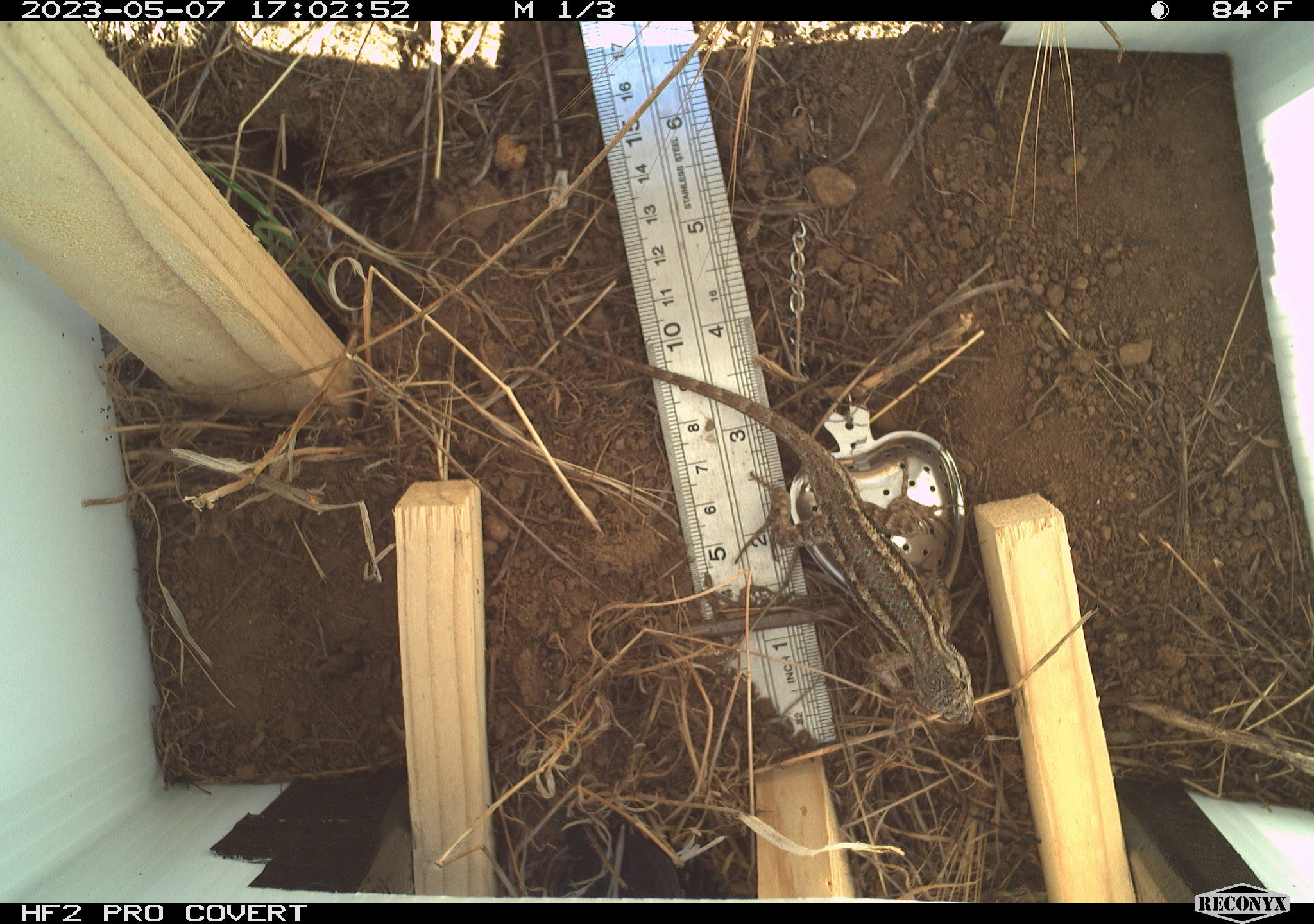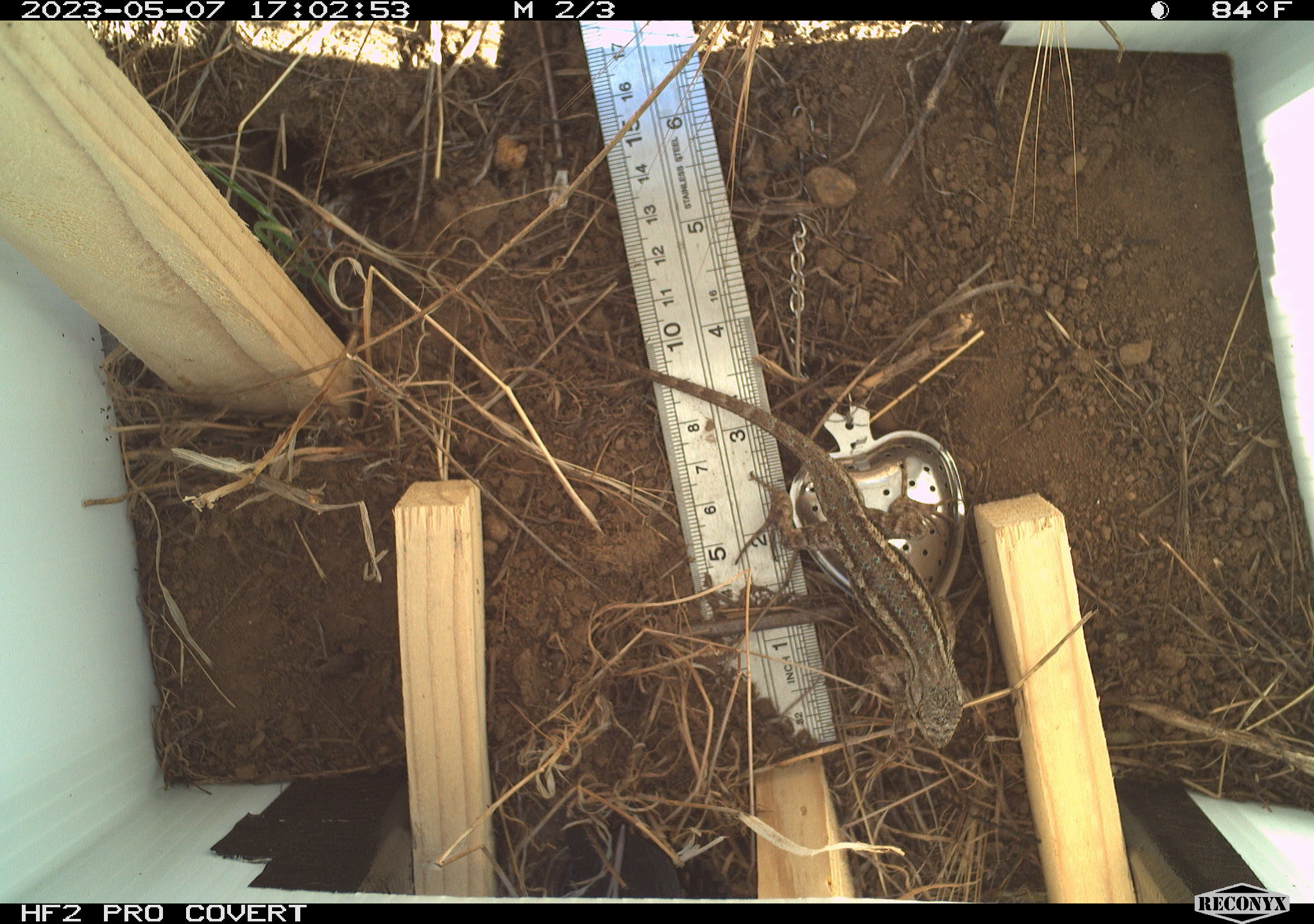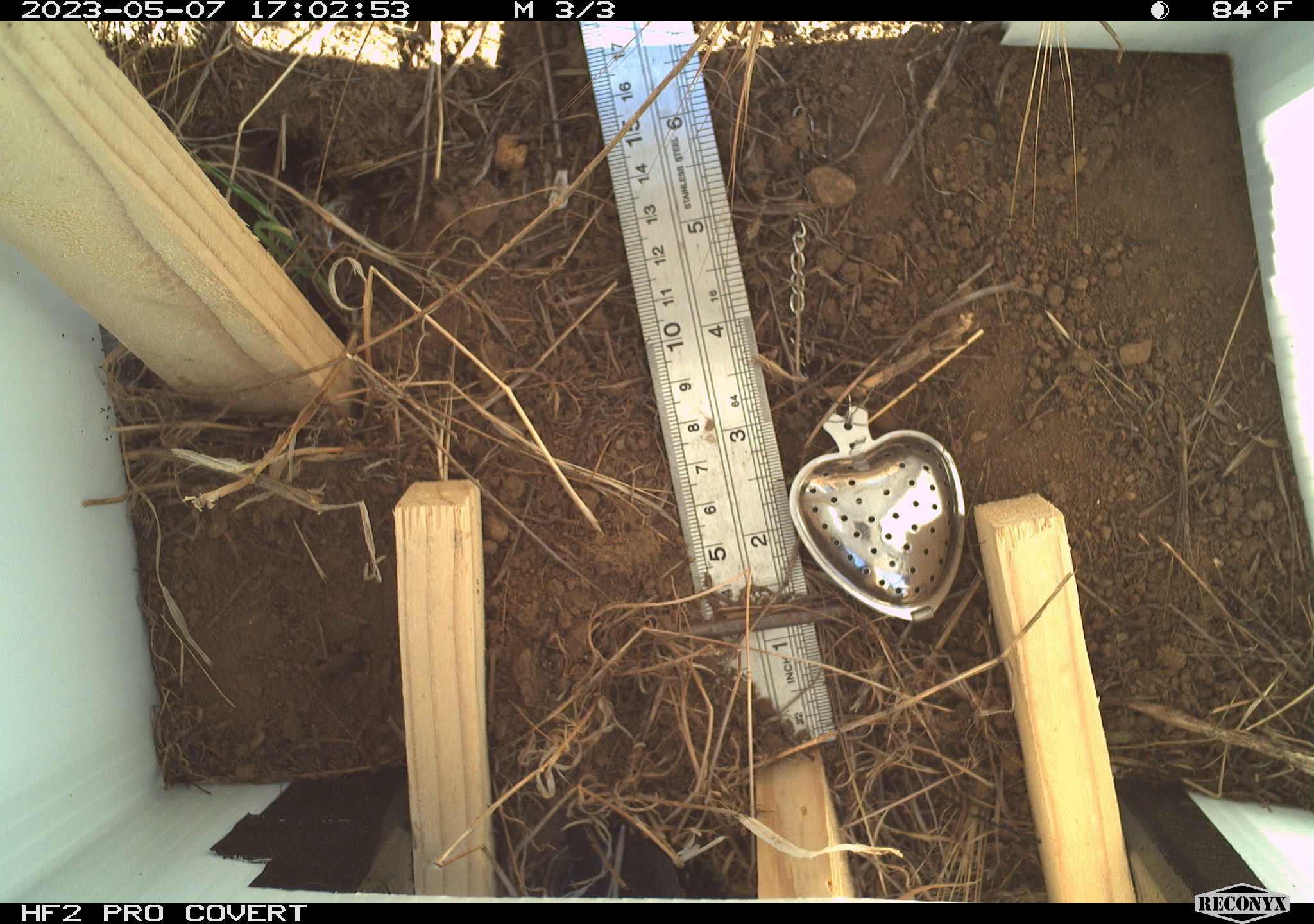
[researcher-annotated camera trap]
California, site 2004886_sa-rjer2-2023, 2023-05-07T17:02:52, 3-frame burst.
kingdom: Animalia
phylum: Chordata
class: Reptilia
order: Squamata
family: Phrynosomatidae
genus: Sceloporus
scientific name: Sceloporus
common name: spiny lizards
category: sceloporus species